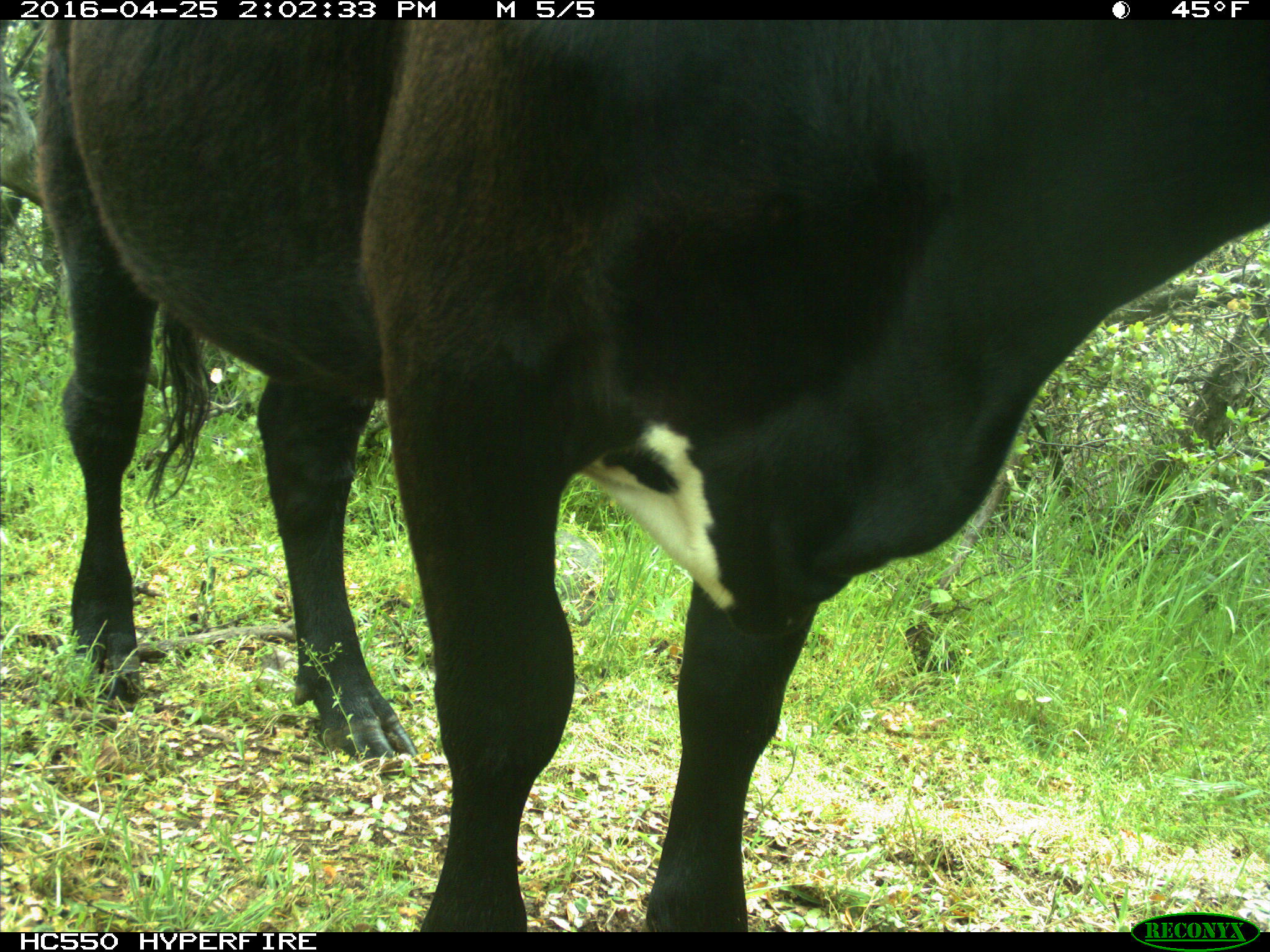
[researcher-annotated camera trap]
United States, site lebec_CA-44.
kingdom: Animalia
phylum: Chordata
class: Mammalia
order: Artiodactyla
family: Bovidae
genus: Bos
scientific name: Bos taurus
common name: domestic cow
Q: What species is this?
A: Bos taurus (domestic cow).